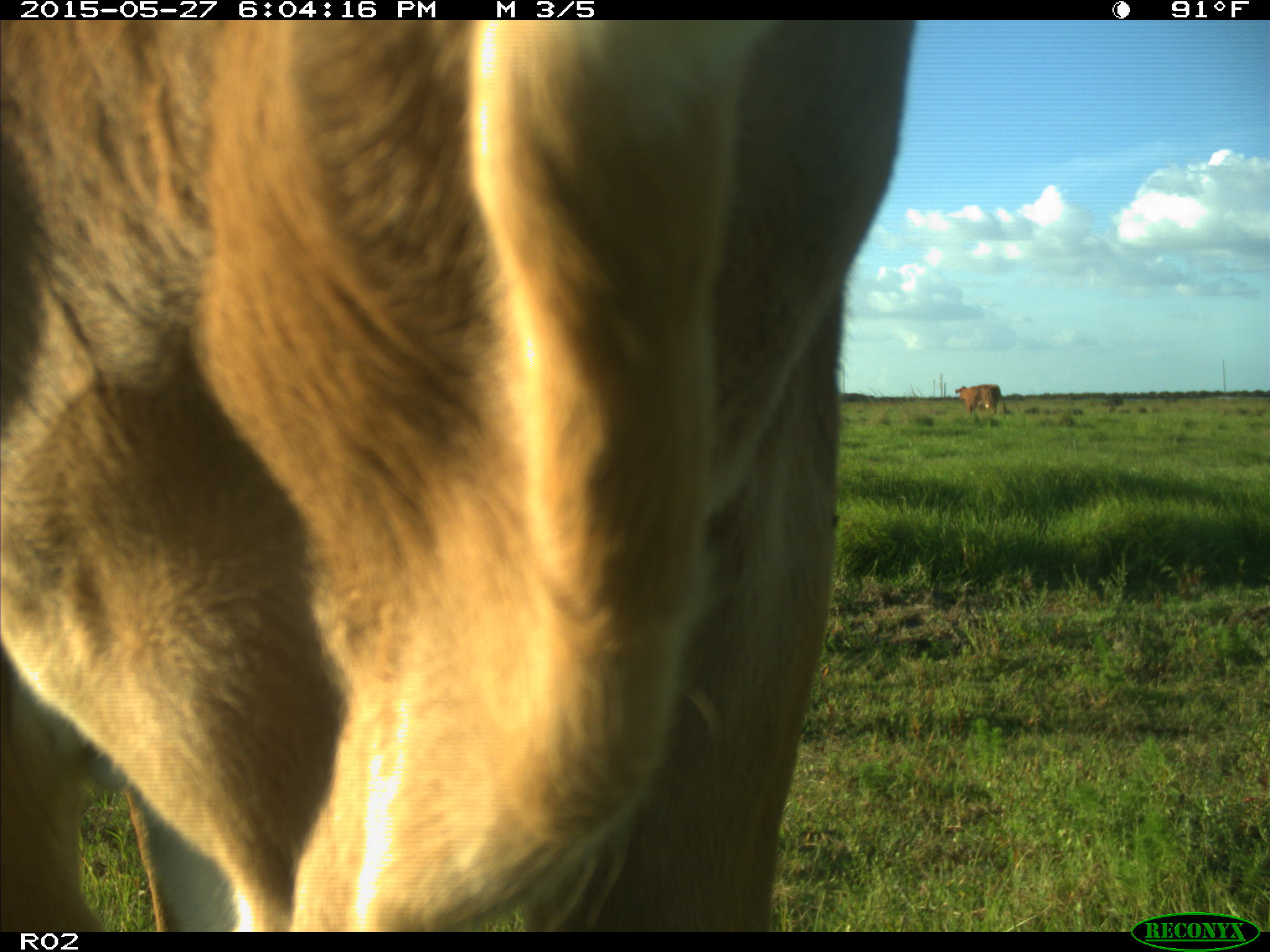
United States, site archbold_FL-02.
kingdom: Animalia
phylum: Chordata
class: Mammalia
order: Artiodactyla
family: Bovidae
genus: Bos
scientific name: Bos taurus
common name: domestic cow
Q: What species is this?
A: Bos taurus (domestic cow).